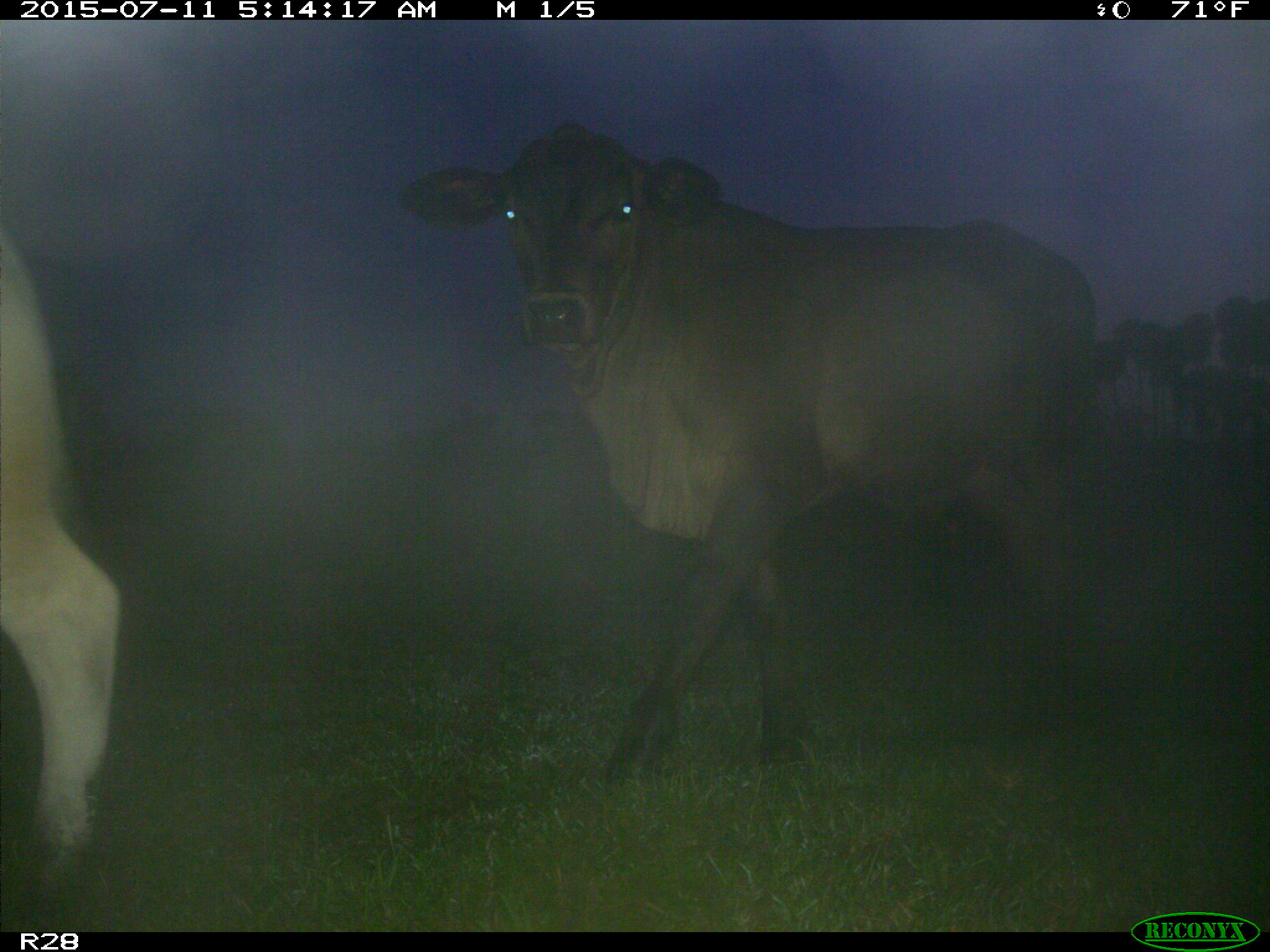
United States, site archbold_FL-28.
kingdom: Animalia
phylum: Chordata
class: Mammalia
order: Artiodactyla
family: Bovidae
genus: Bos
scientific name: Bos taurus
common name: domestic cow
Bos taurus (domestic cow).